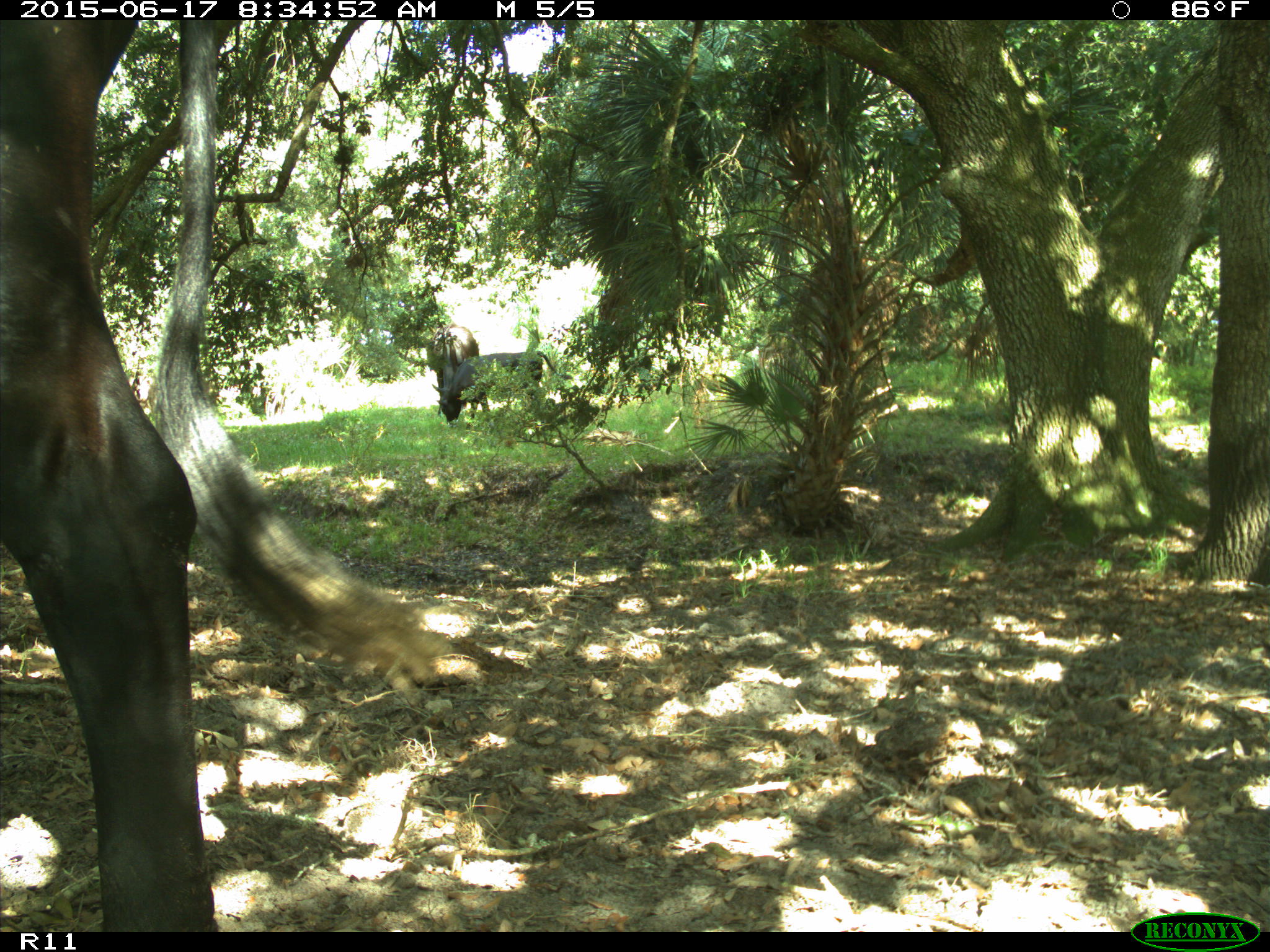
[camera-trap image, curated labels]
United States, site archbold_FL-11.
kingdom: Animalia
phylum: Chordata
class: Mammalia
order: Artiodactyla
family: Bovidae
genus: Bos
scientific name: Bos taurus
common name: domestic cow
Bos taurus (domestic cow).